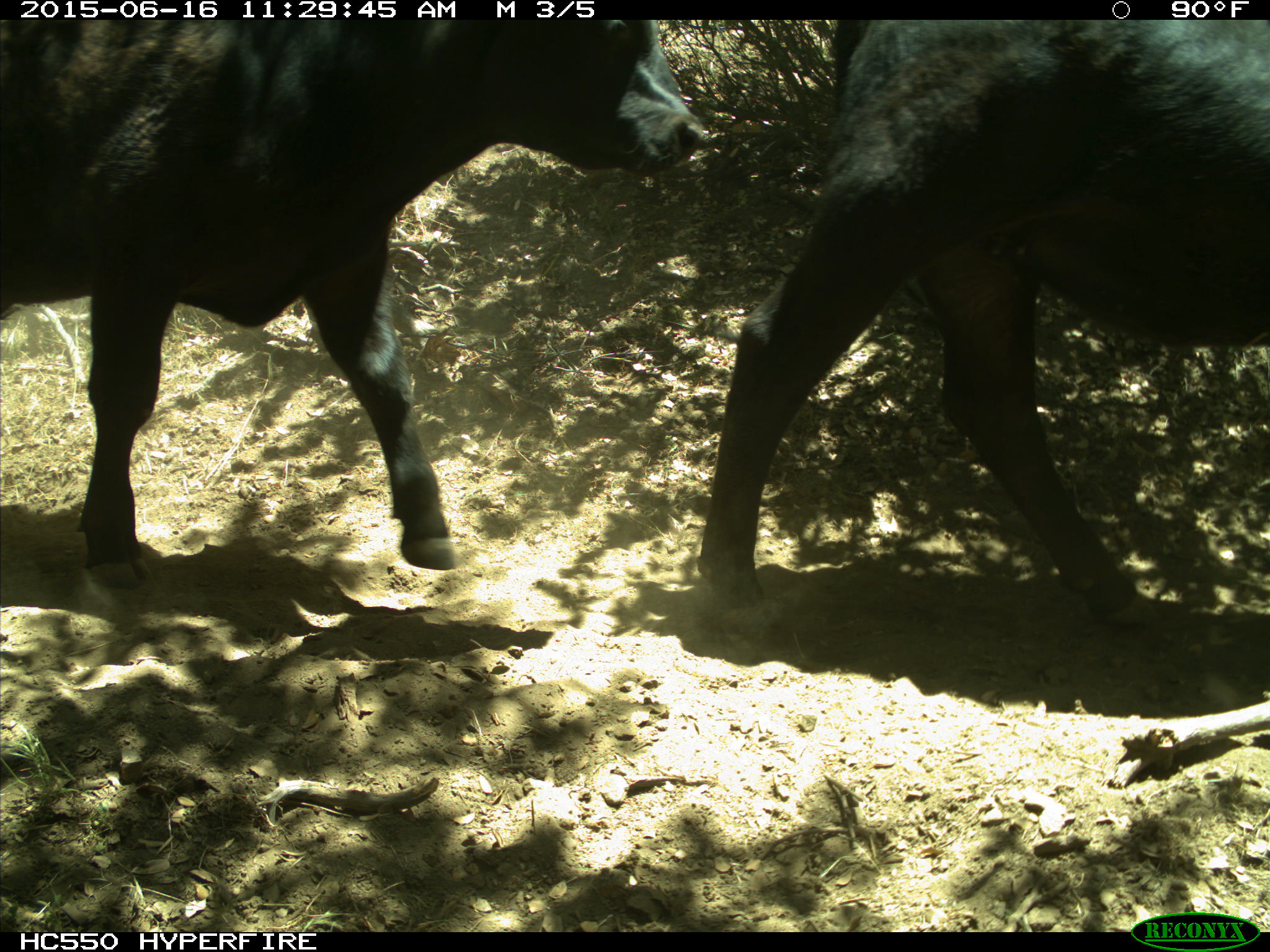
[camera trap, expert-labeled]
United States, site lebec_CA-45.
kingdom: Animalia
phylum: Chordata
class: Mammalia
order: Artiodactyla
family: Bovidae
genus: Bos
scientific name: Bos taurus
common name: domestic cow